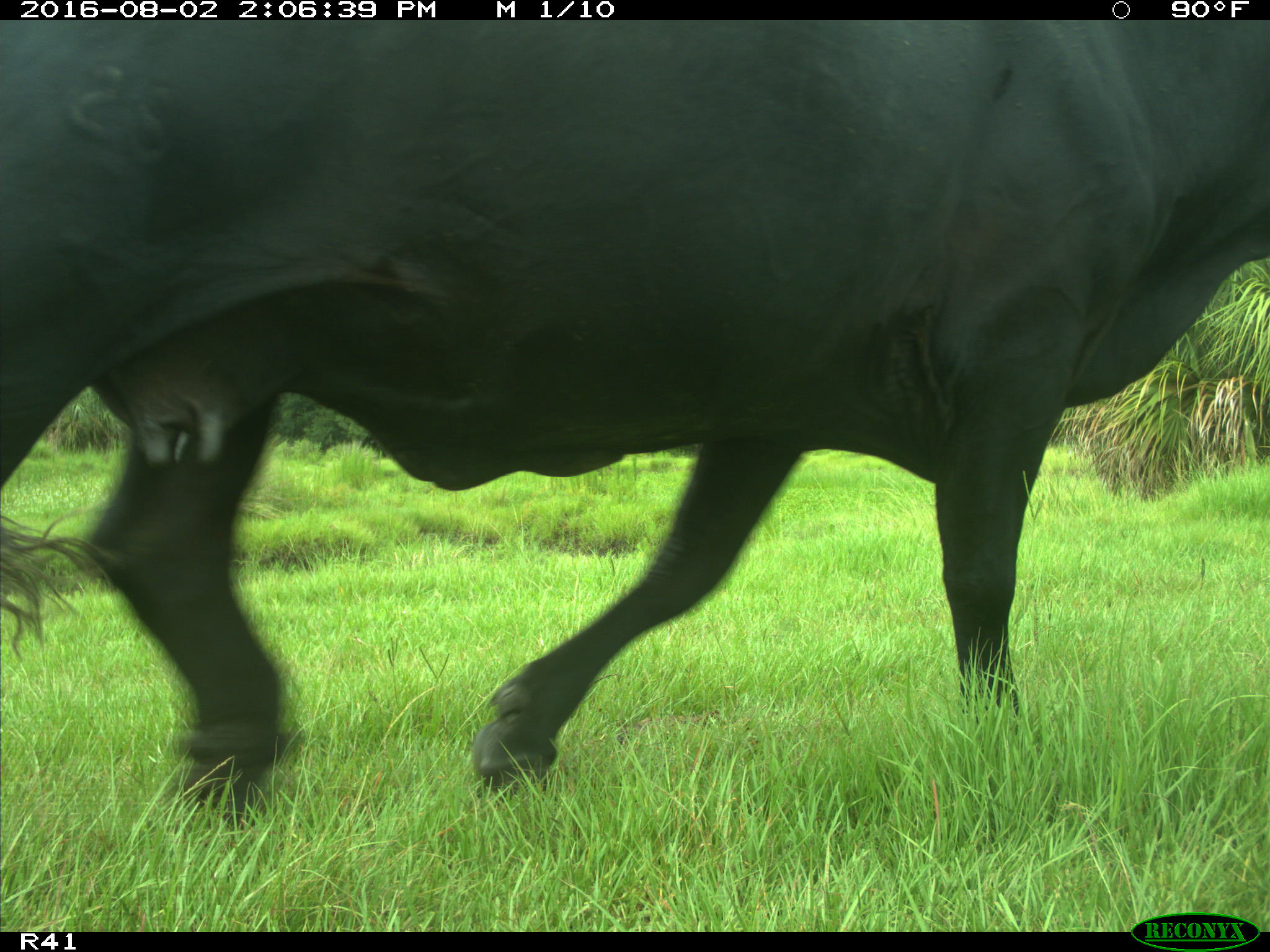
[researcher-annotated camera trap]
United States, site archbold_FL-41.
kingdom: Animalia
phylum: Chordata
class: Mammalia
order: Artiodactyla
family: Bovidae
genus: Bos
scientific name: Bos taurus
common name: domestic cow